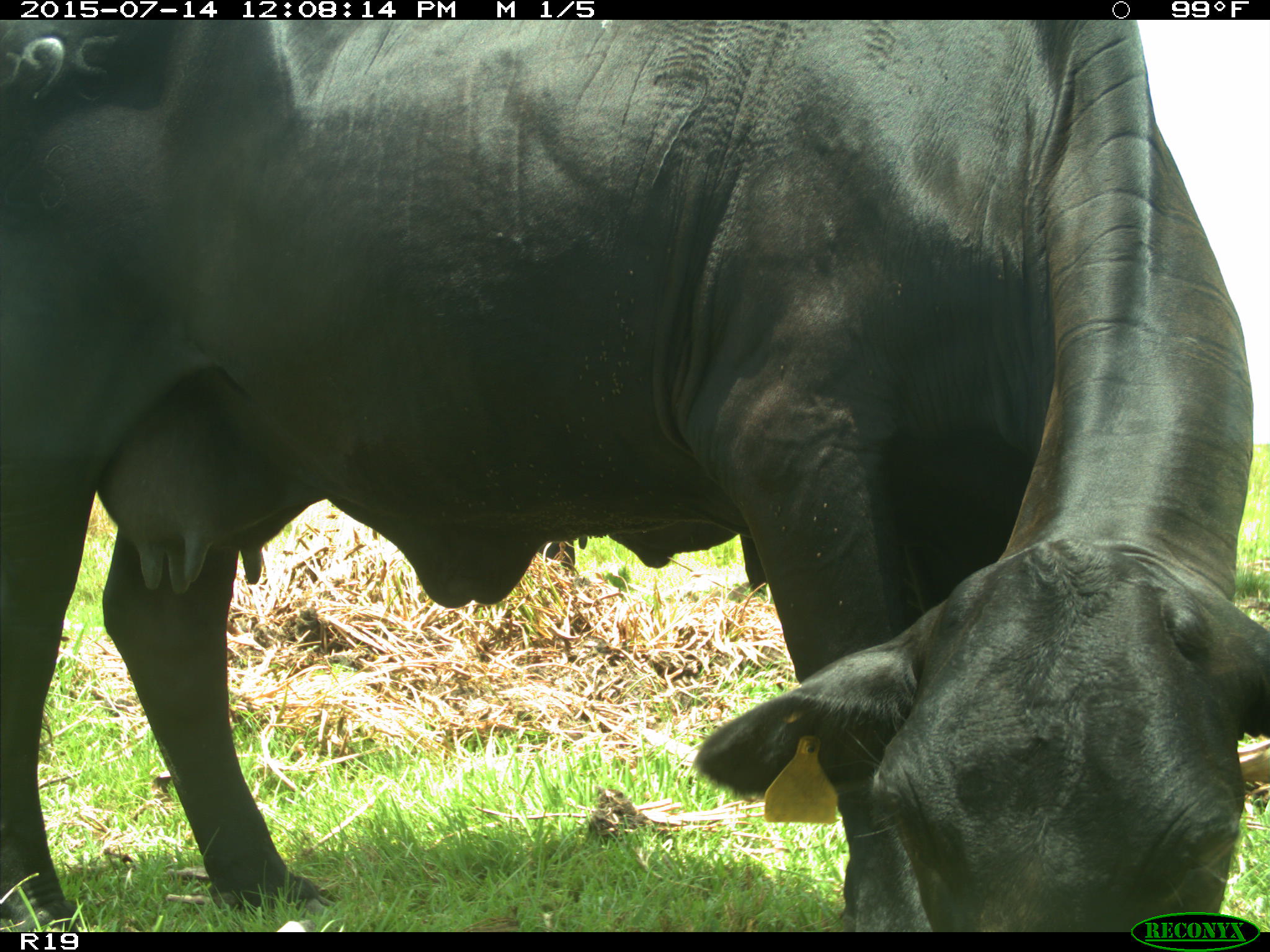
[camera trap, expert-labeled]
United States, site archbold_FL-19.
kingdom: Animalia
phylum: Chordata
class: Mammalia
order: Artiodactyla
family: Bovidae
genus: Bos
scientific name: Bos taurus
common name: domestic cow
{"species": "Bos taurus (domestic cow)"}